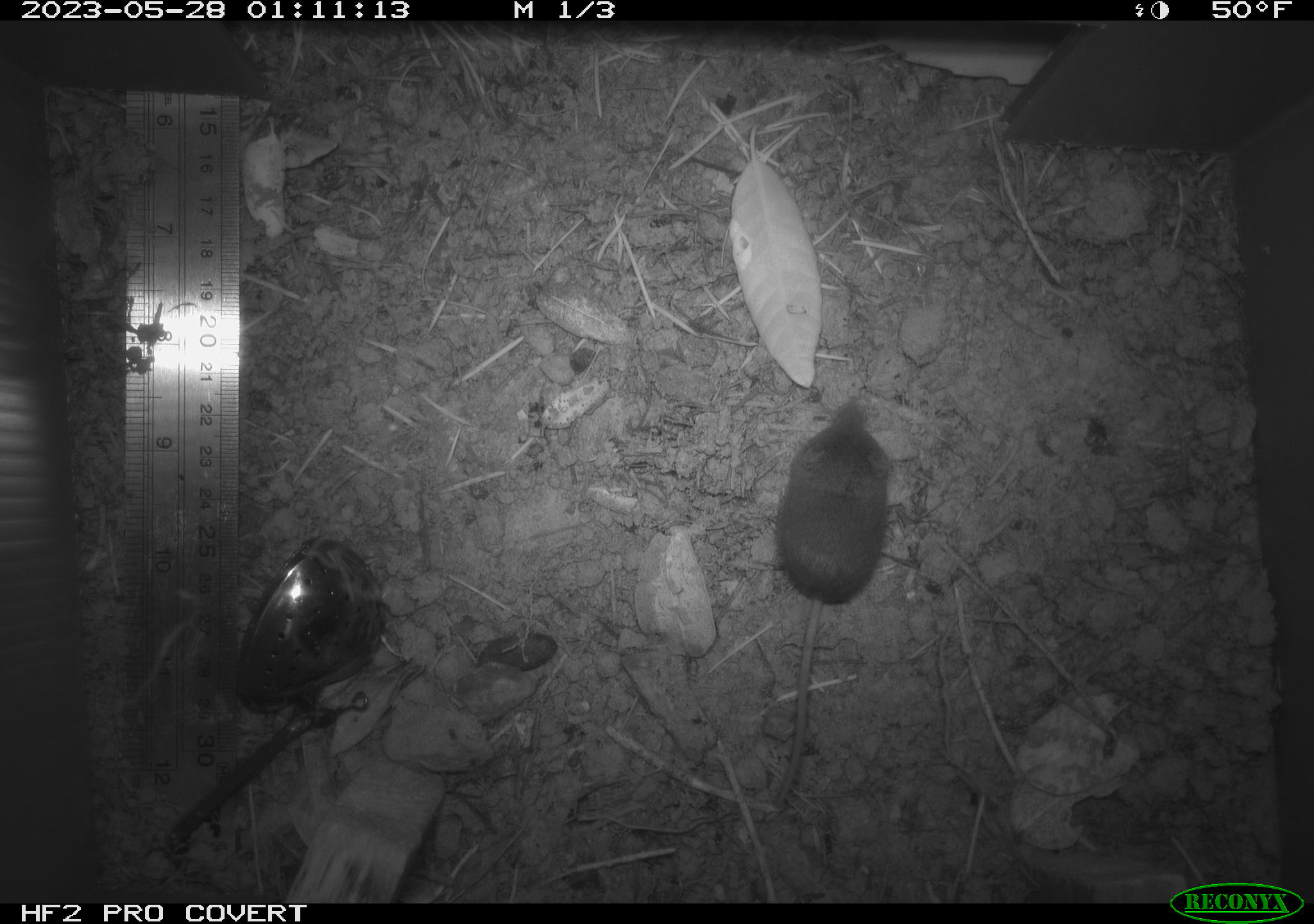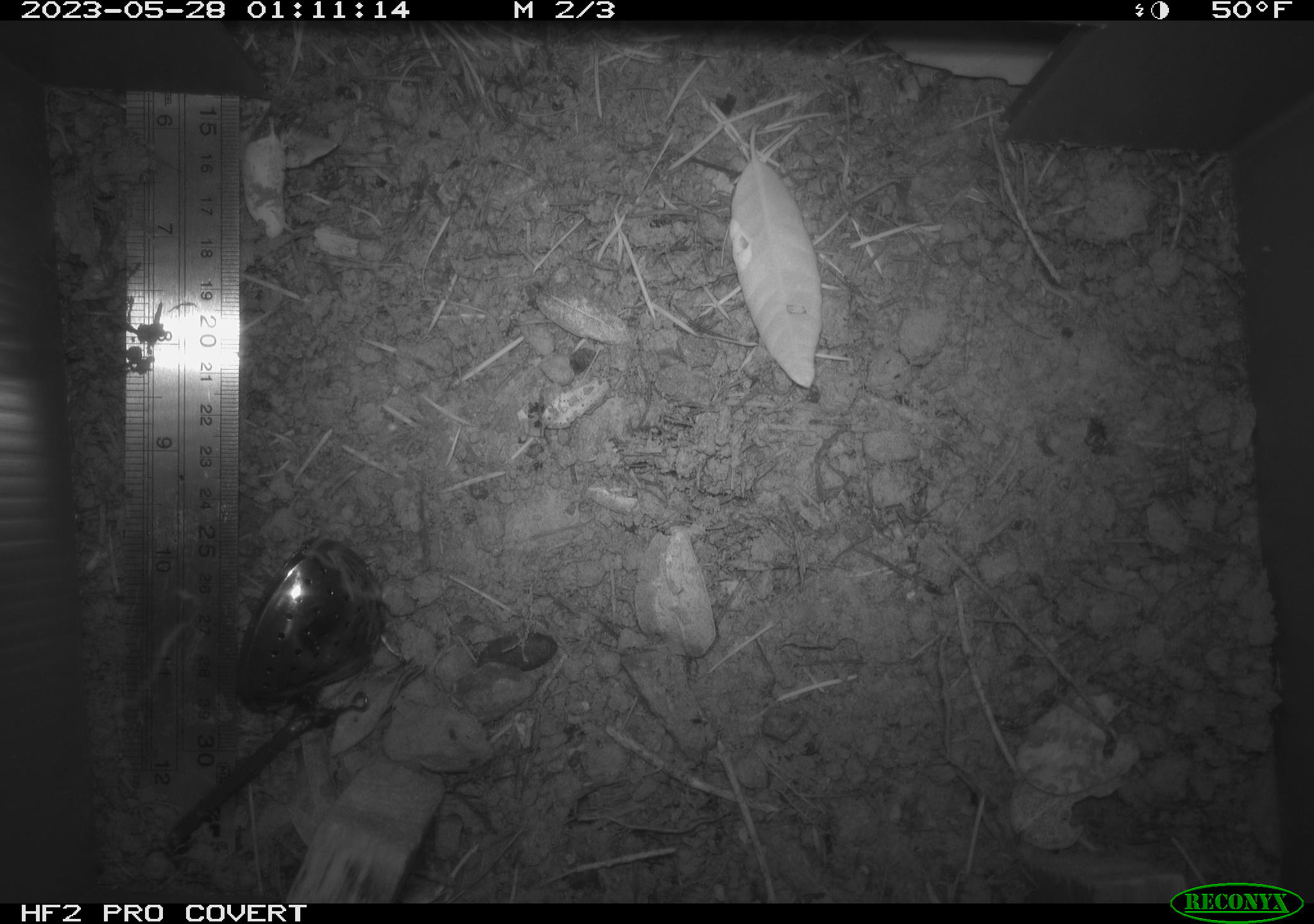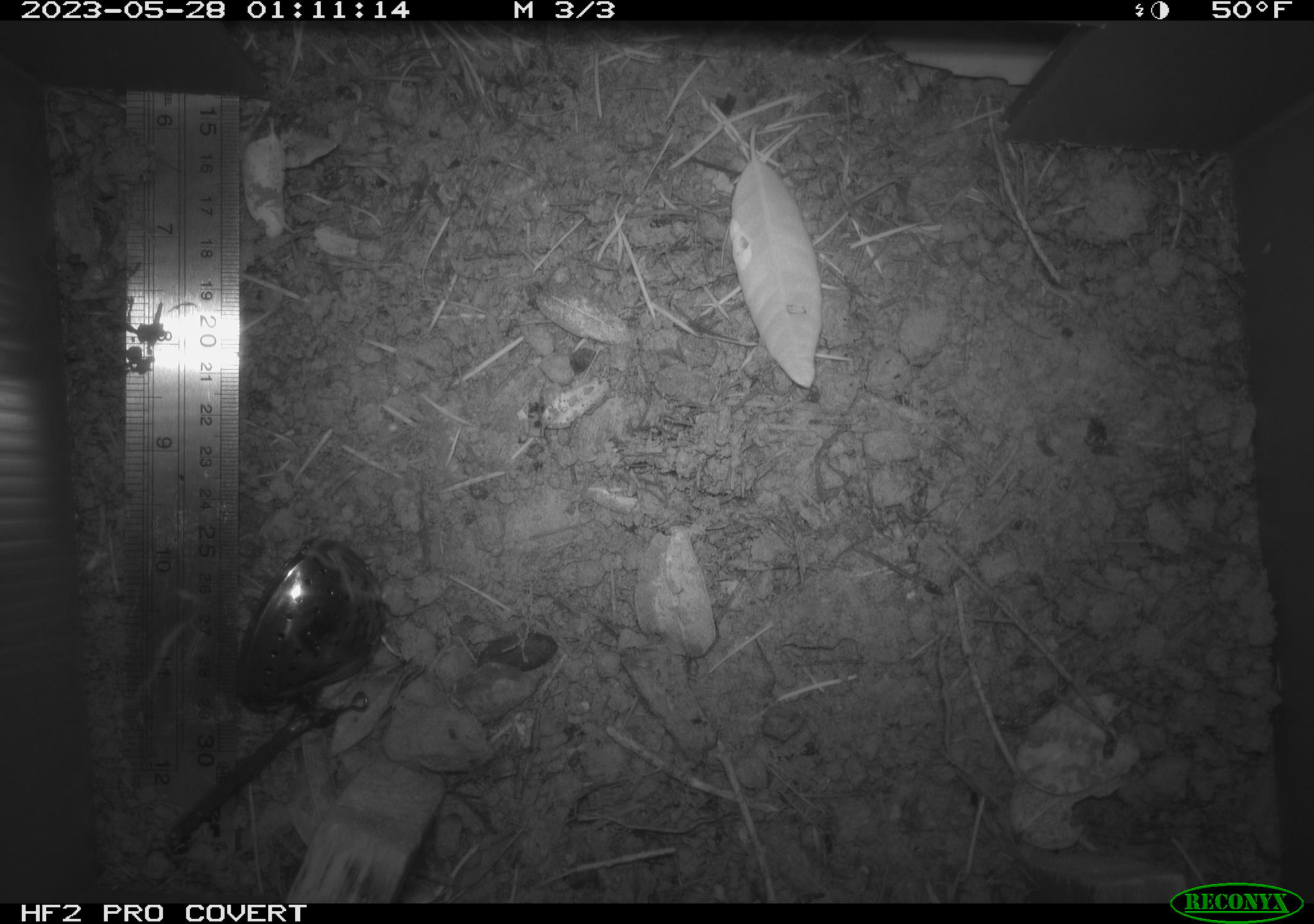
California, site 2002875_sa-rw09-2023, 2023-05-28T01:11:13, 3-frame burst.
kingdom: Animalia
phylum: Chordata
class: Mammalia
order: Eulipotyphla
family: Soricidae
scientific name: Soricidae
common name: shrews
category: soricidae family